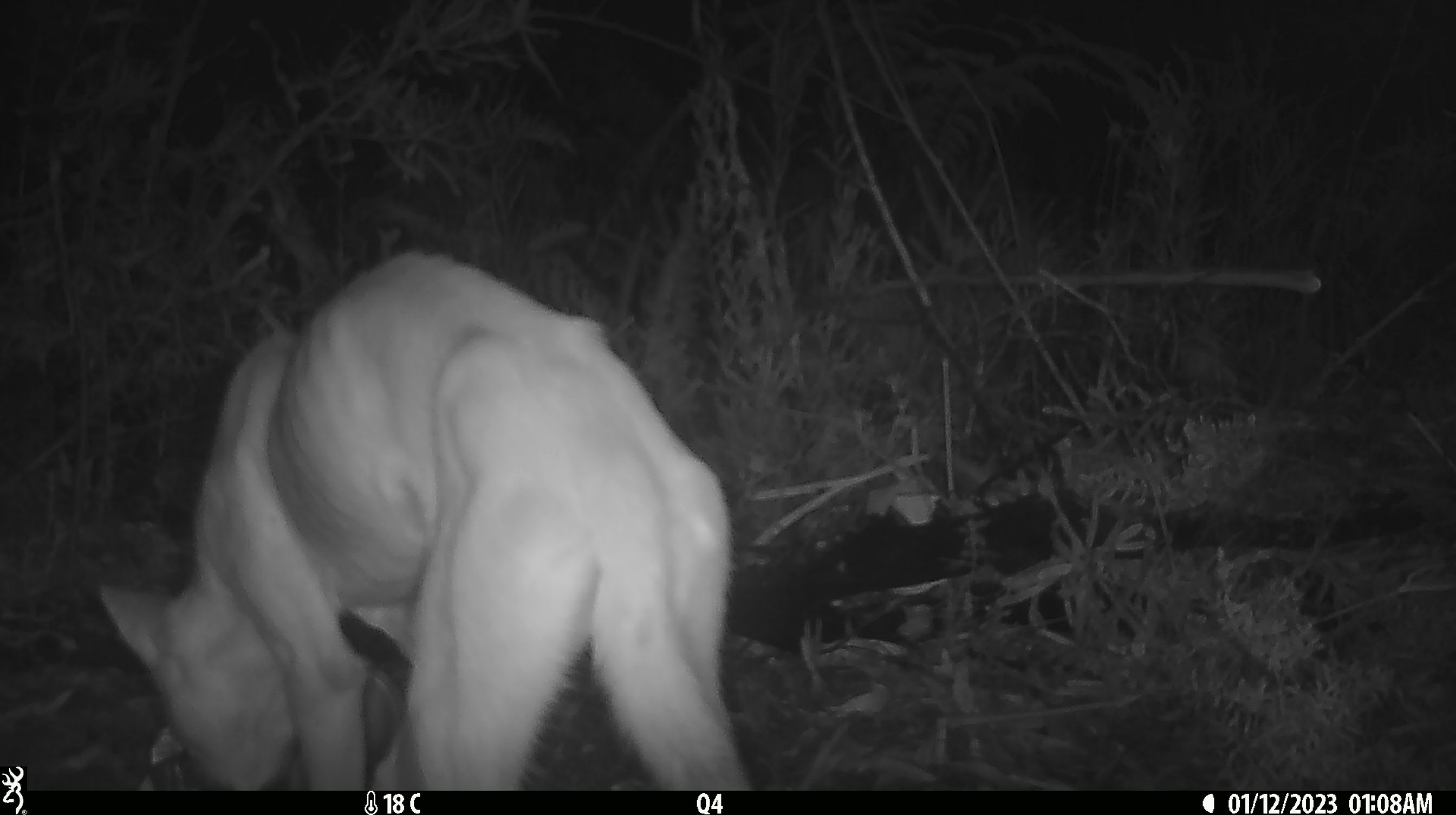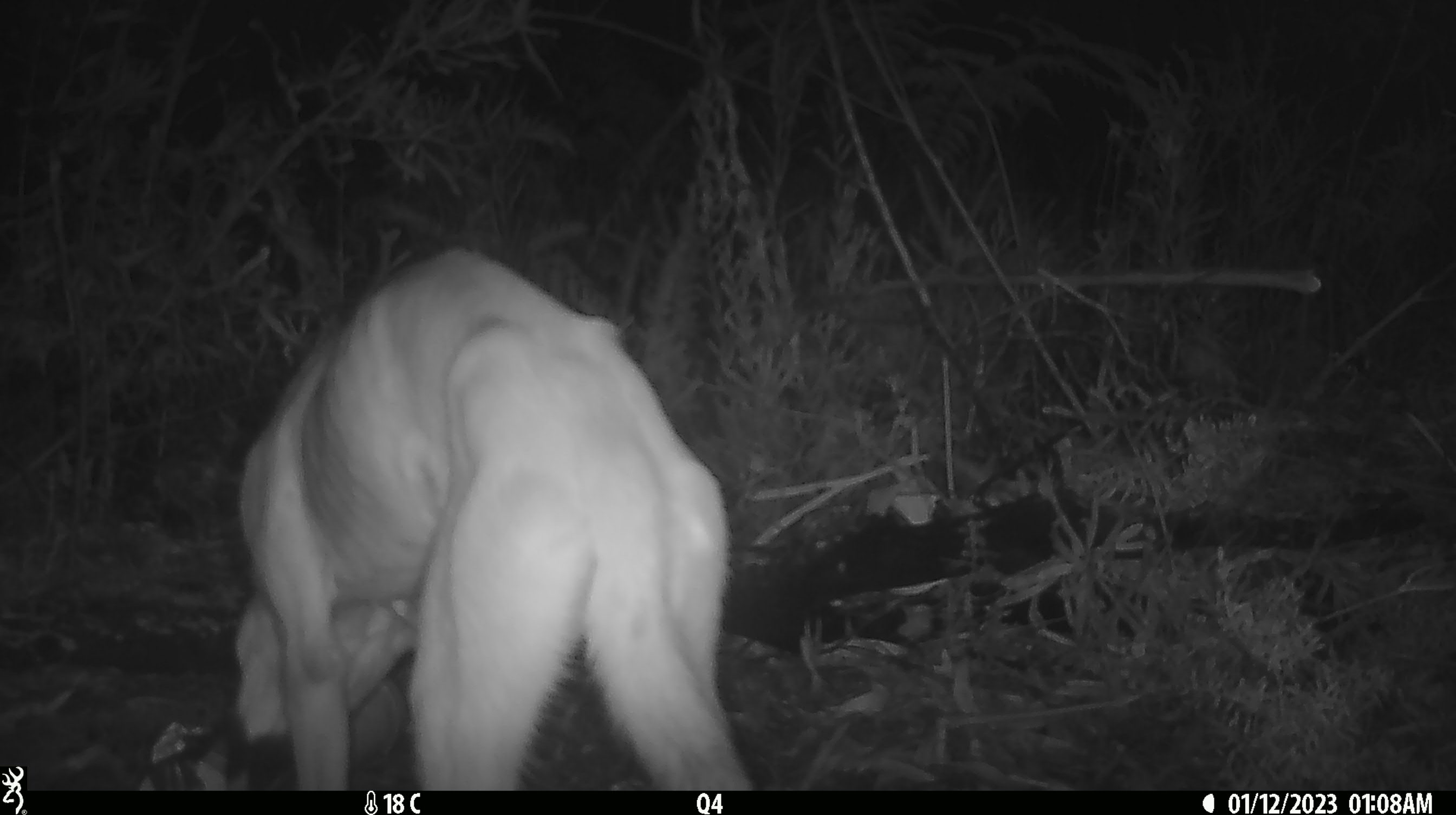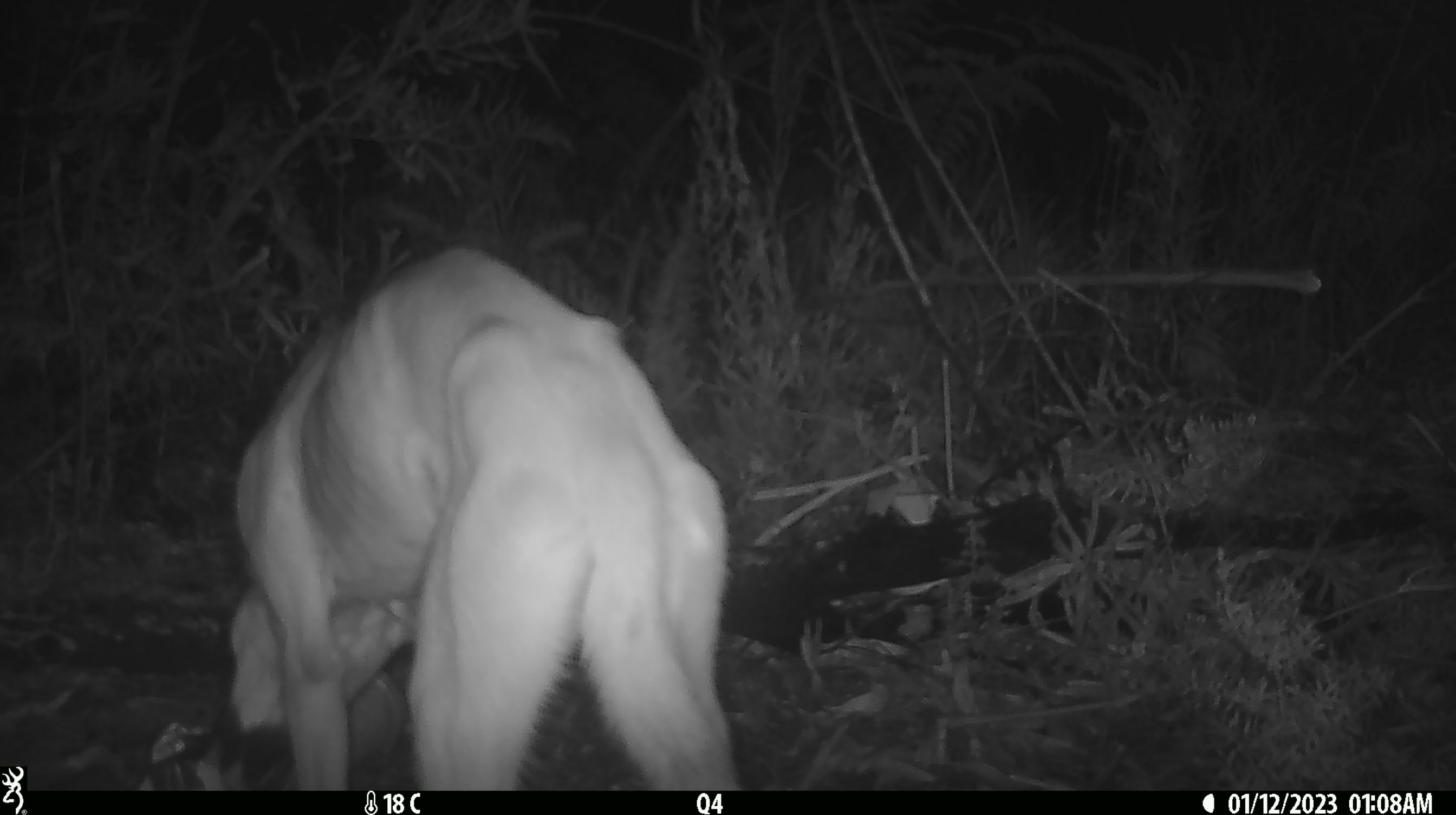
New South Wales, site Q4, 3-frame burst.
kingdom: Animalia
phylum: Chordata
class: Mammalia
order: Carnivora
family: Canidae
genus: Canis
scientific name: Canis familiaris dingo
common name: dingo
Dingo (Canis familiaris dingo).